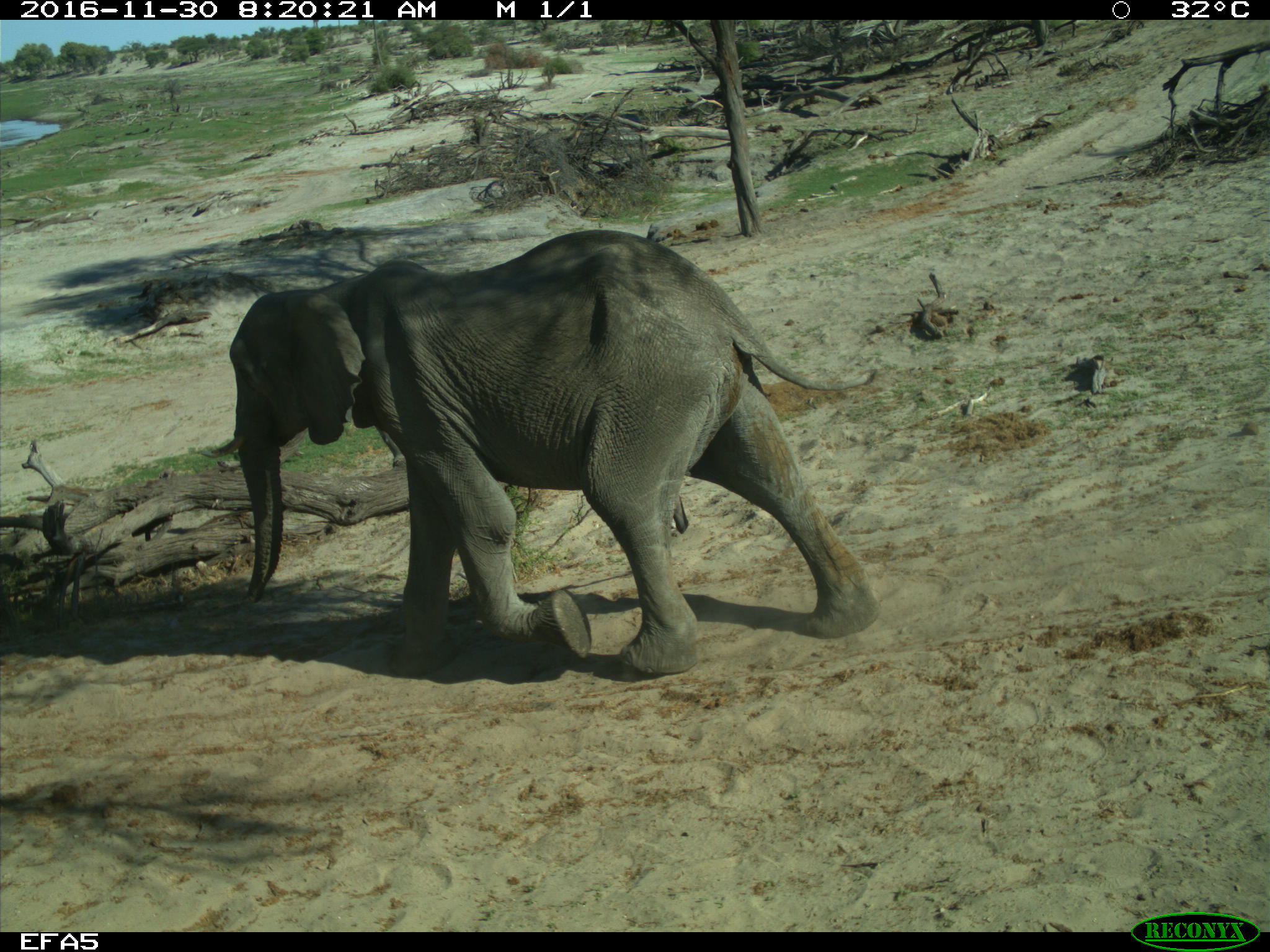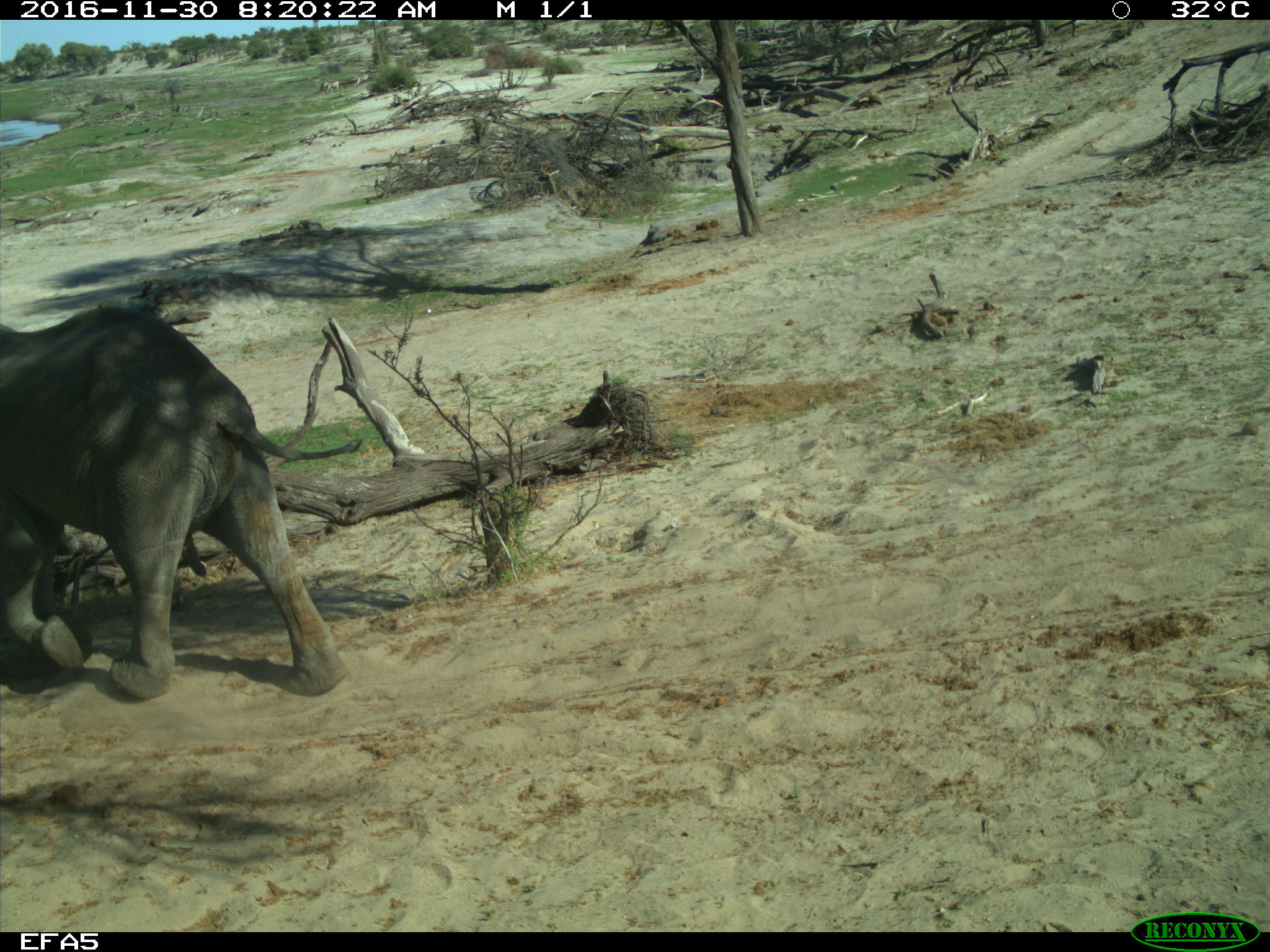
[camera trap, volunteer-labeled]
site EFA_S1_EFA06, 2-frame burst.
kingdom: Animalia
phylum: Chordata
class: Mammalia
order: Proboscidea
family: Elephantidae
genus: Loxodonta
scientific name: Loxodonta africana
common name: african bush elephant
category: elephant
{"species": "elephant (african bush elephant) (Loxodonta africana)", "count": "1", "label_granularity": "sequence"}